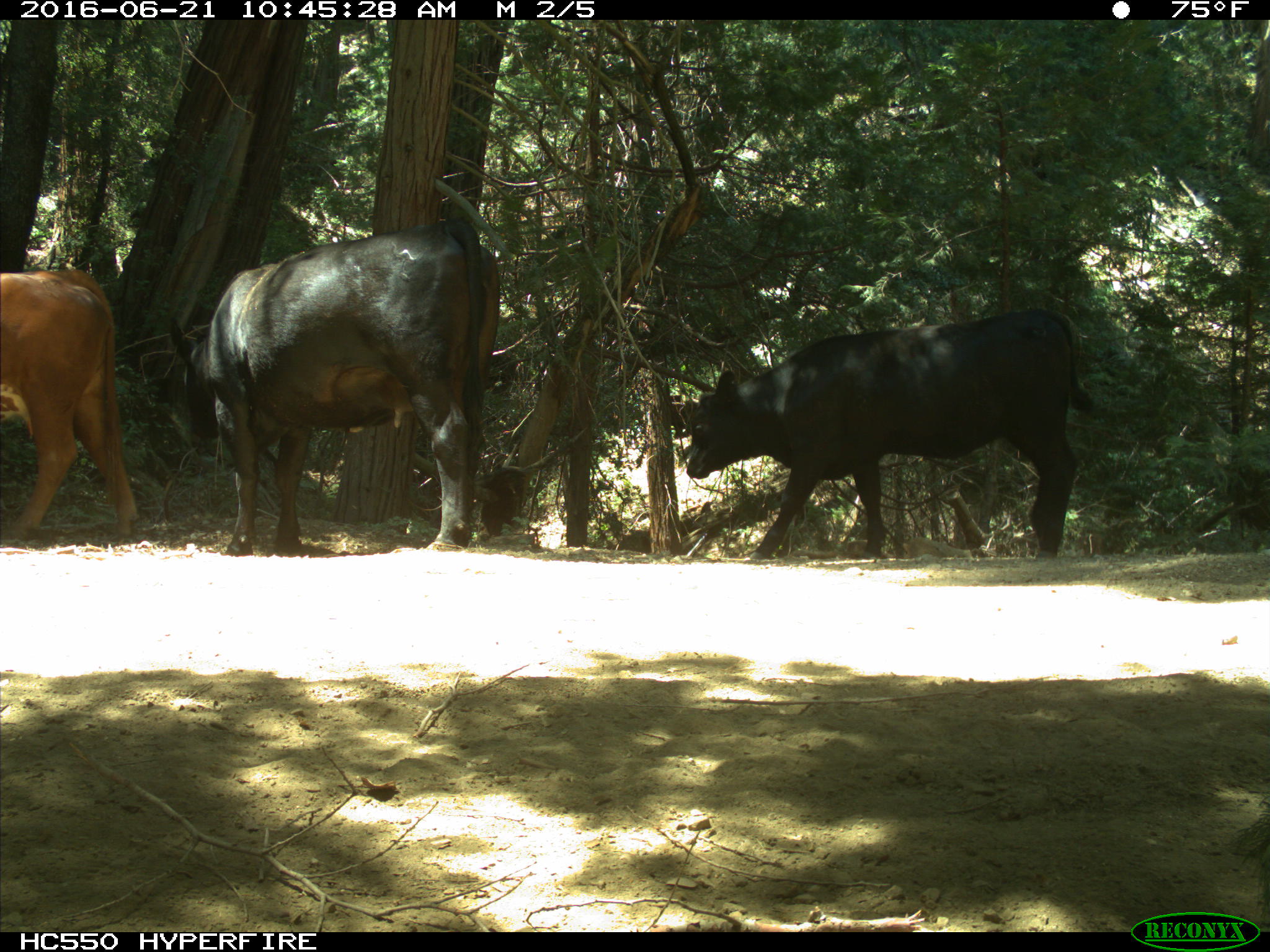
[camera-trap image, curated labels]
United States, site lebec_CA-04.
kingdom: Animalia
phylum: Chordata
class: Mammalia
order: Artiodactyla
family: Bovidae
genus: Bos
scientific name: Bos taurus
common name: domestic cow